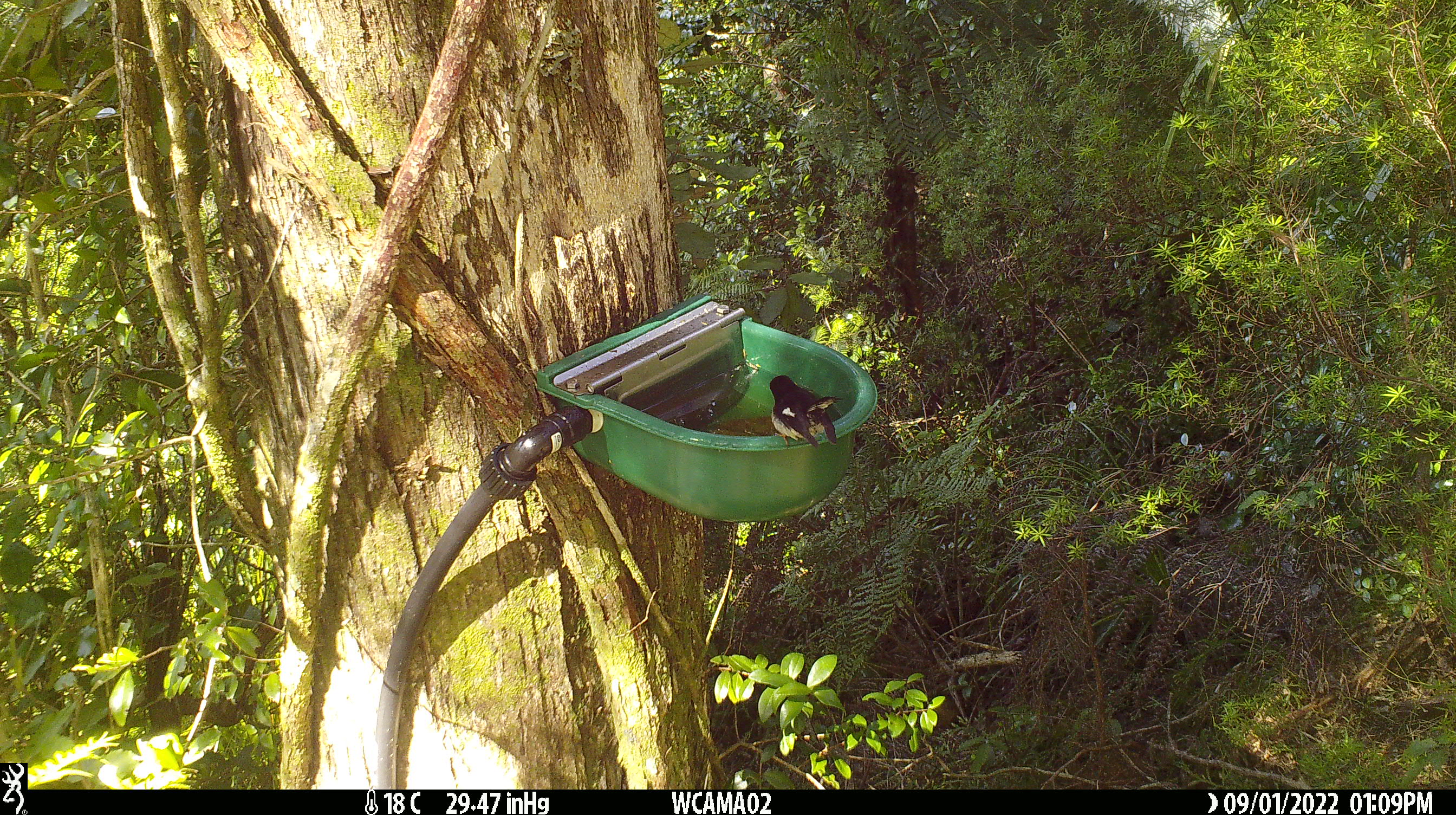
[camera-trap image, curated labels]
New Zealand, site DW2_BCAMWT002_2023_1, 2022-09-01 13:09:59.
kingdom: Animalia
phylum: Chordata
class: Aves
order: Passeriformes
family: Petroicidae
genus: Petroica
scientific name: Petroica macrocephala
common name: tomtit